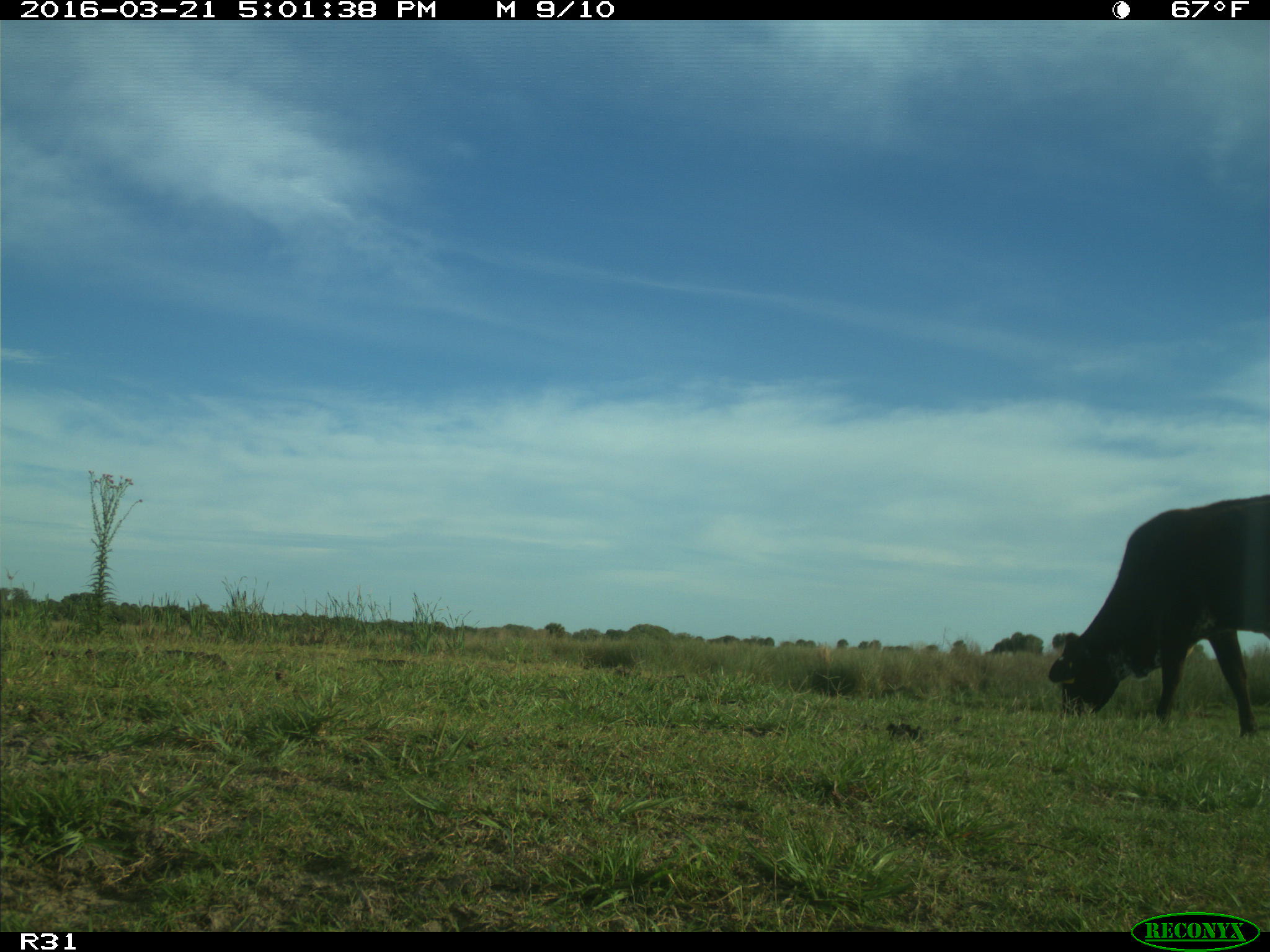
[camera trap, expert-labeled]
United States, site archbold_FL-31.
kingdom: Animalia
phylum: Chordata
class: Mammalia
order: Artiodactyla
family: Bovidae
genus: Bos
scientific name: Bos taurus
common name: domestic cow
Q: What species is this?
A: Bos taurus (domestic cow).